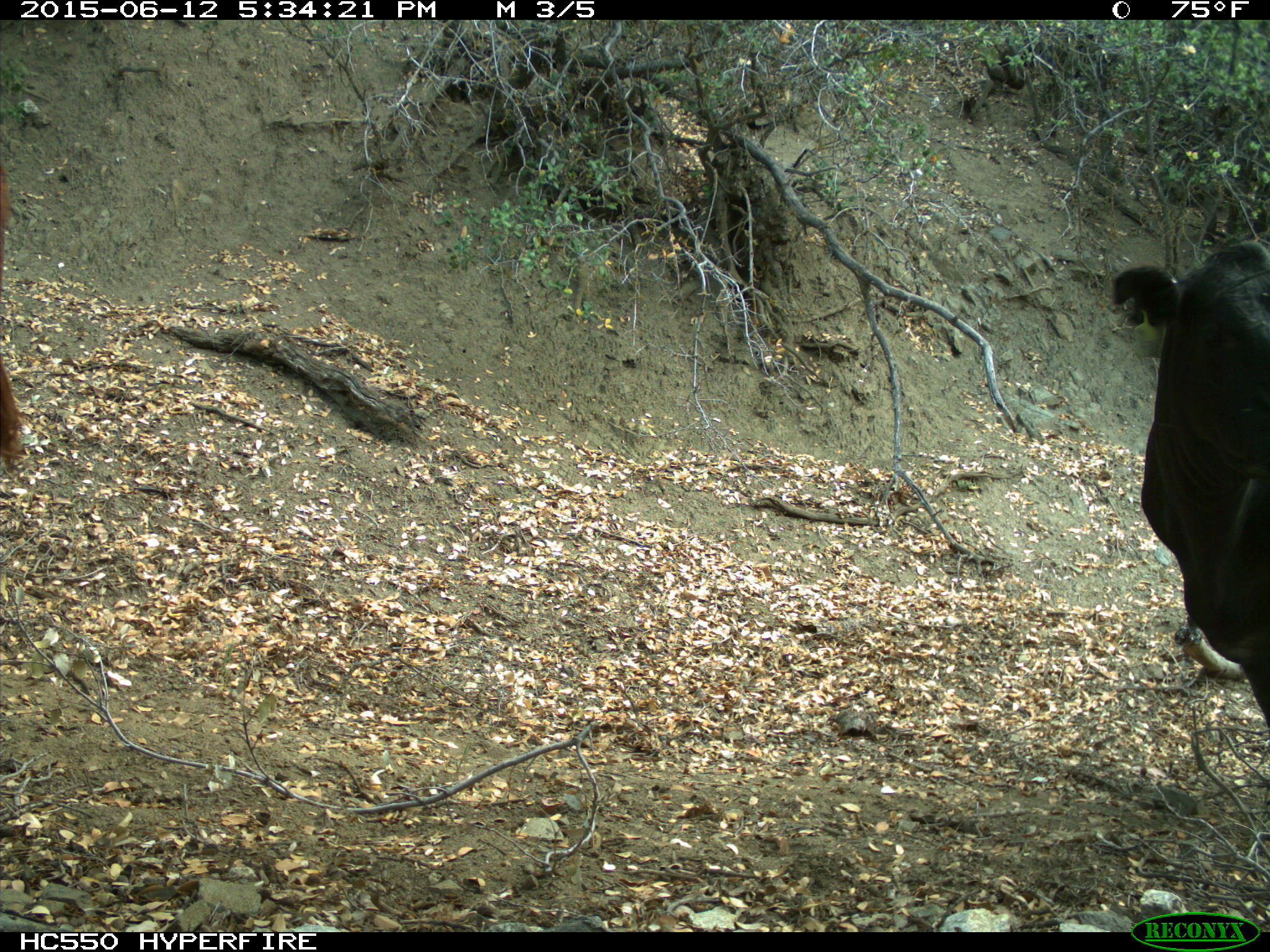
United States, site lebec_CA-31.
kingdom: Animalia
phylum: Chordata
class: Mammalia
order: Artiodactyla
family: Bovidae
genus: Bos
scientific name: Bos taurus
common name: domestic cow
Bos taurus (domestic cow).